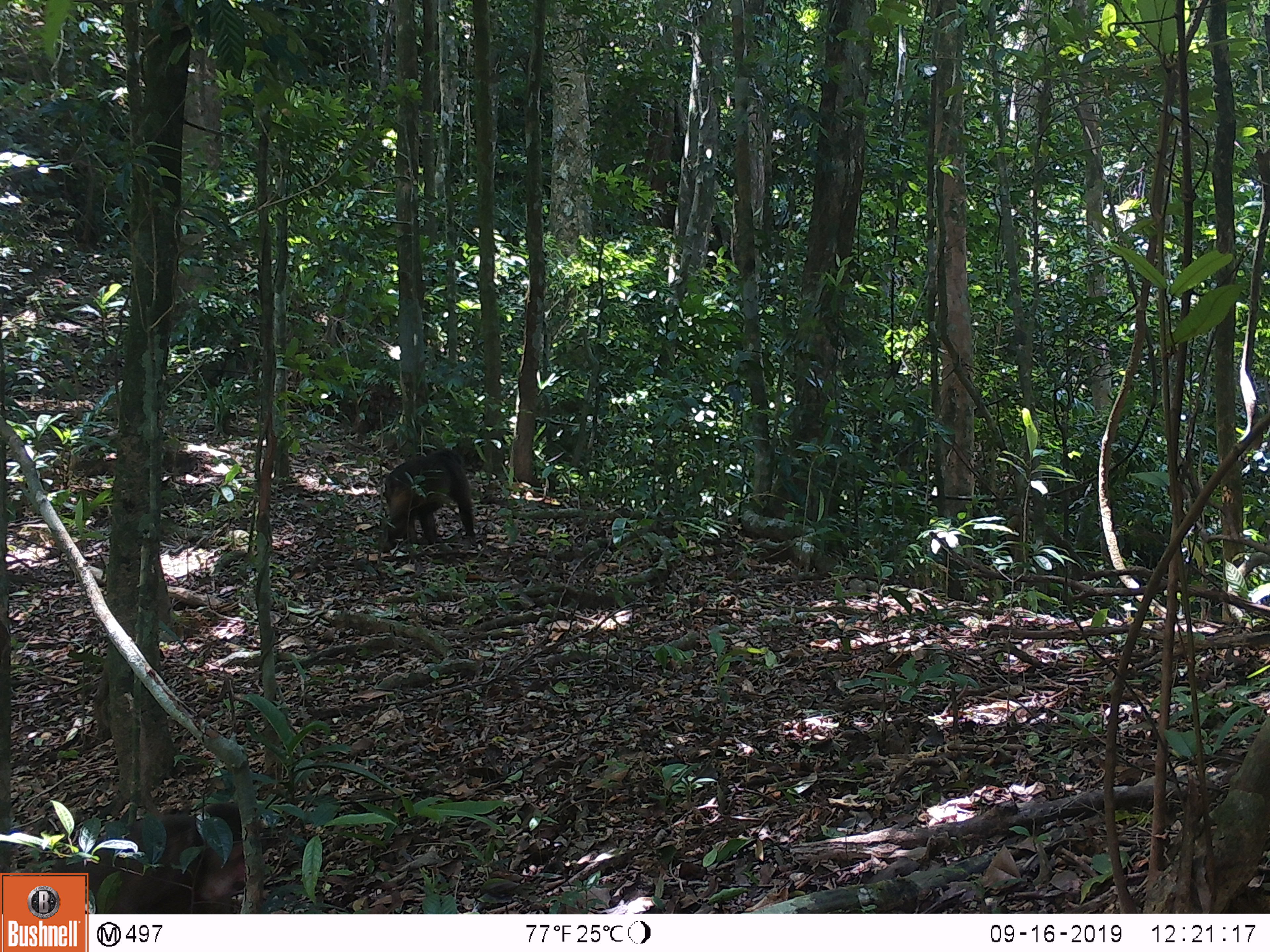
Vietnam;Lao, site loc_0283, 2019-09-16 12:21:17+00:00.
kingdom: Animalia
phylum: Chordata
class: Mammalia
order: Primates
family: Cercopithecidae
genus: Macaca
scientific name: Macaca arctoides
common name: stump-tailed macaque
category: stump tailed macaque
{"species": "stump tailed macaque (stump-tailed macaque) (Macaca arctoides)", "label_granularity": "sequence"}